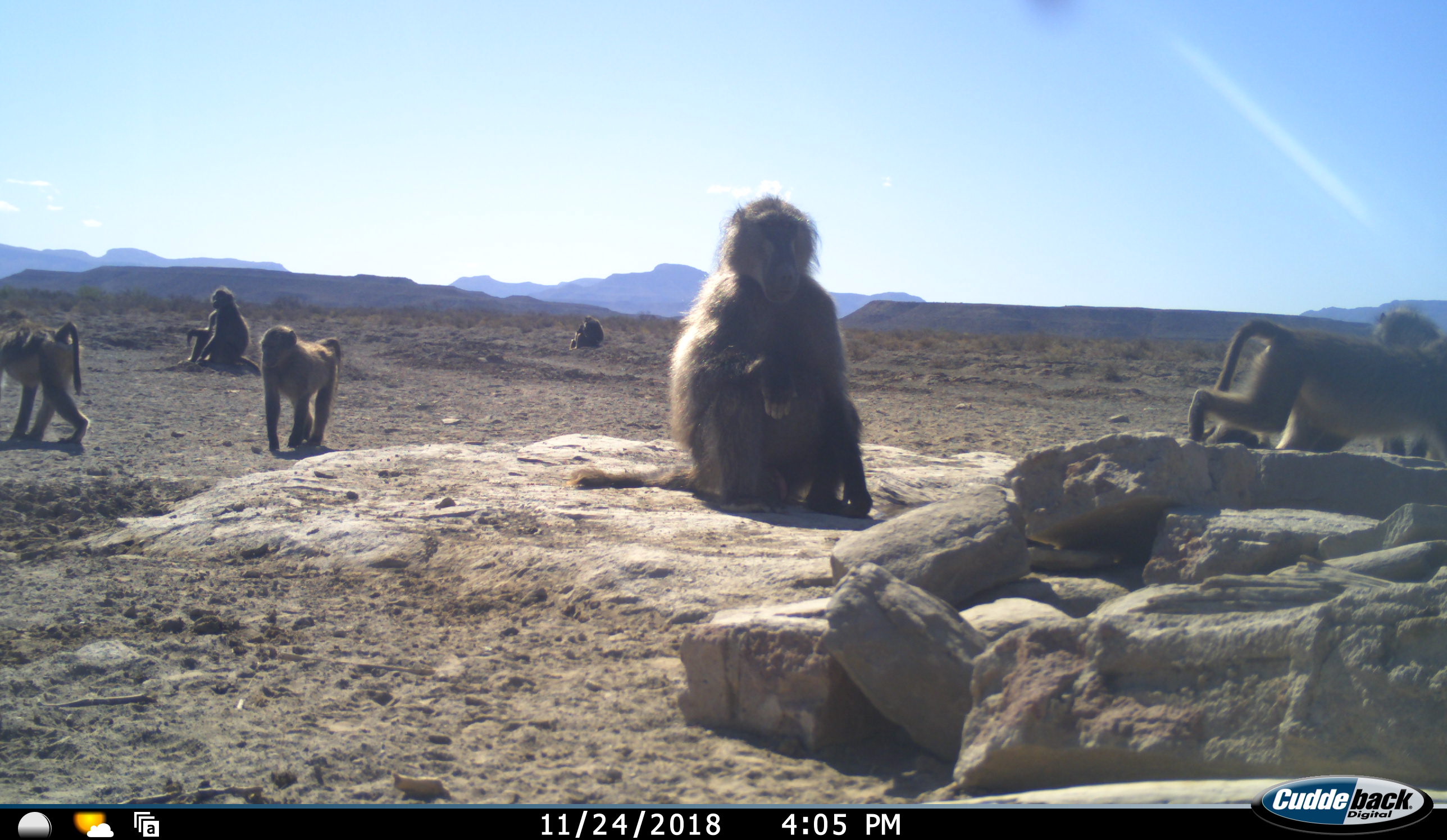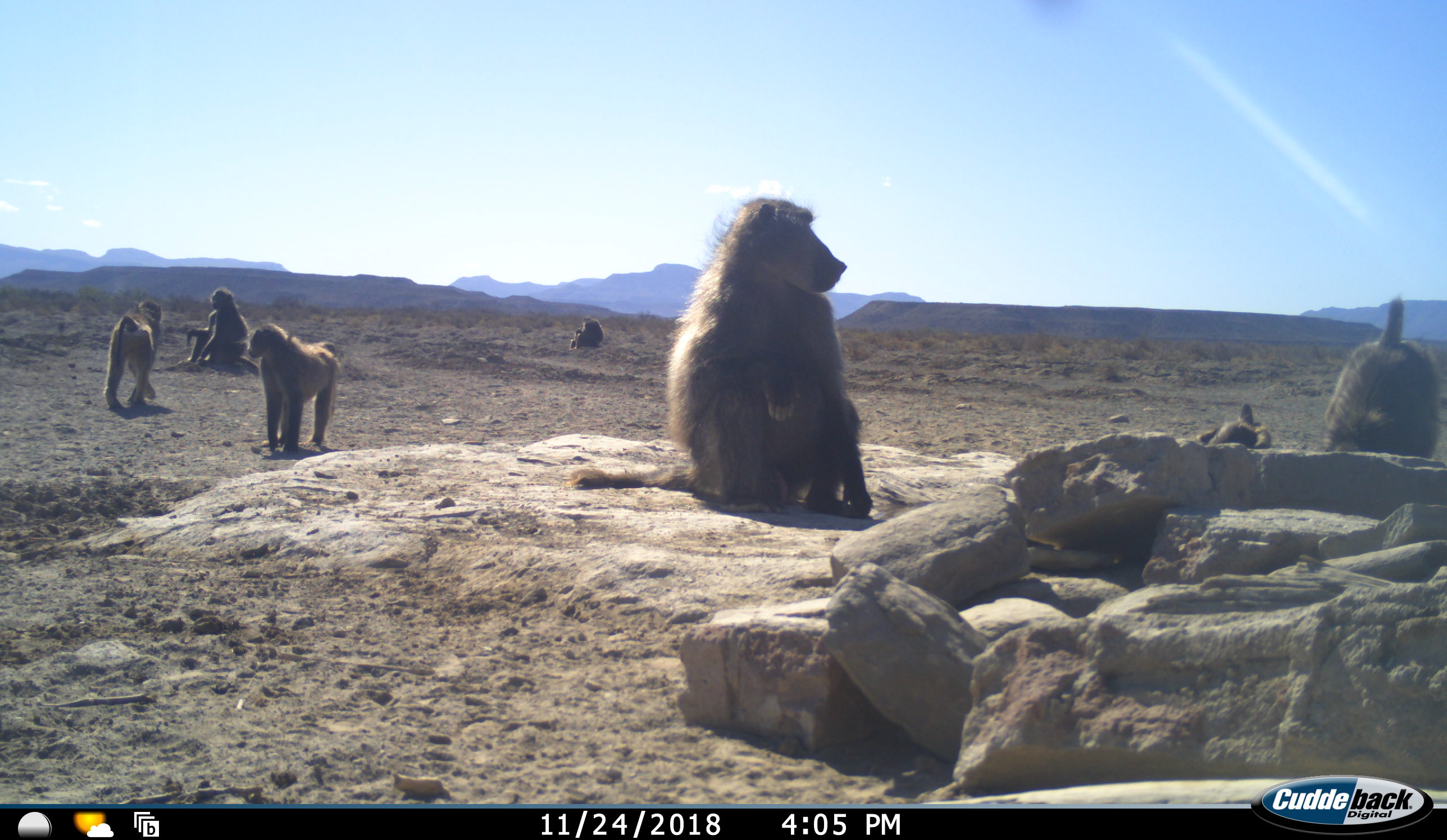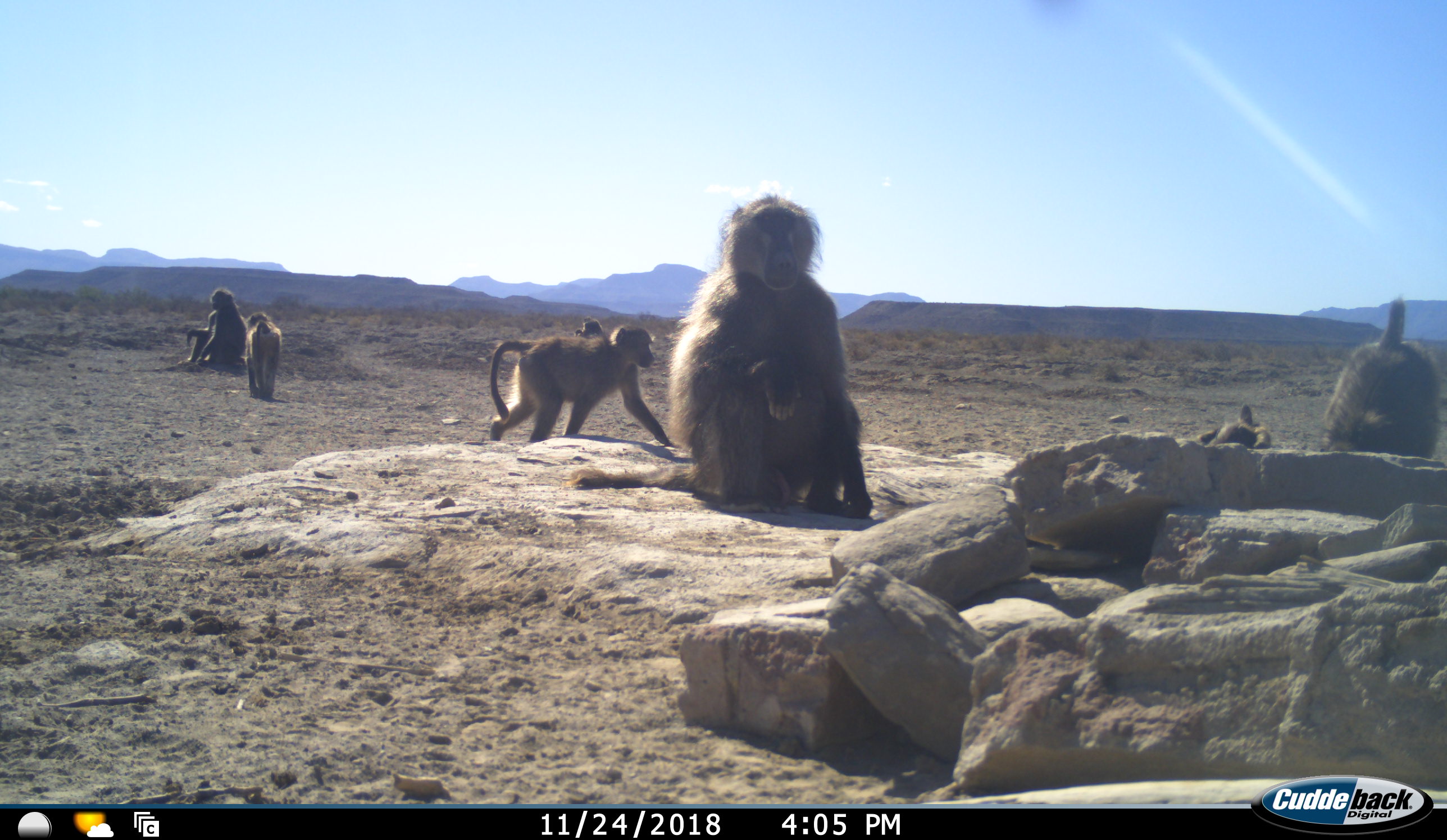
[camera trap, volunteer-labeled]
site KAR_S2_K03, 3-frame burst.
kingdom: Animalia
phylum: Chordata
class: Mammalia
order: Primates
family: Cercopithecidae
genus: Papio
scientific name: Papio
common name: baboon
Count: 8.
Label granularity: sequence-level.